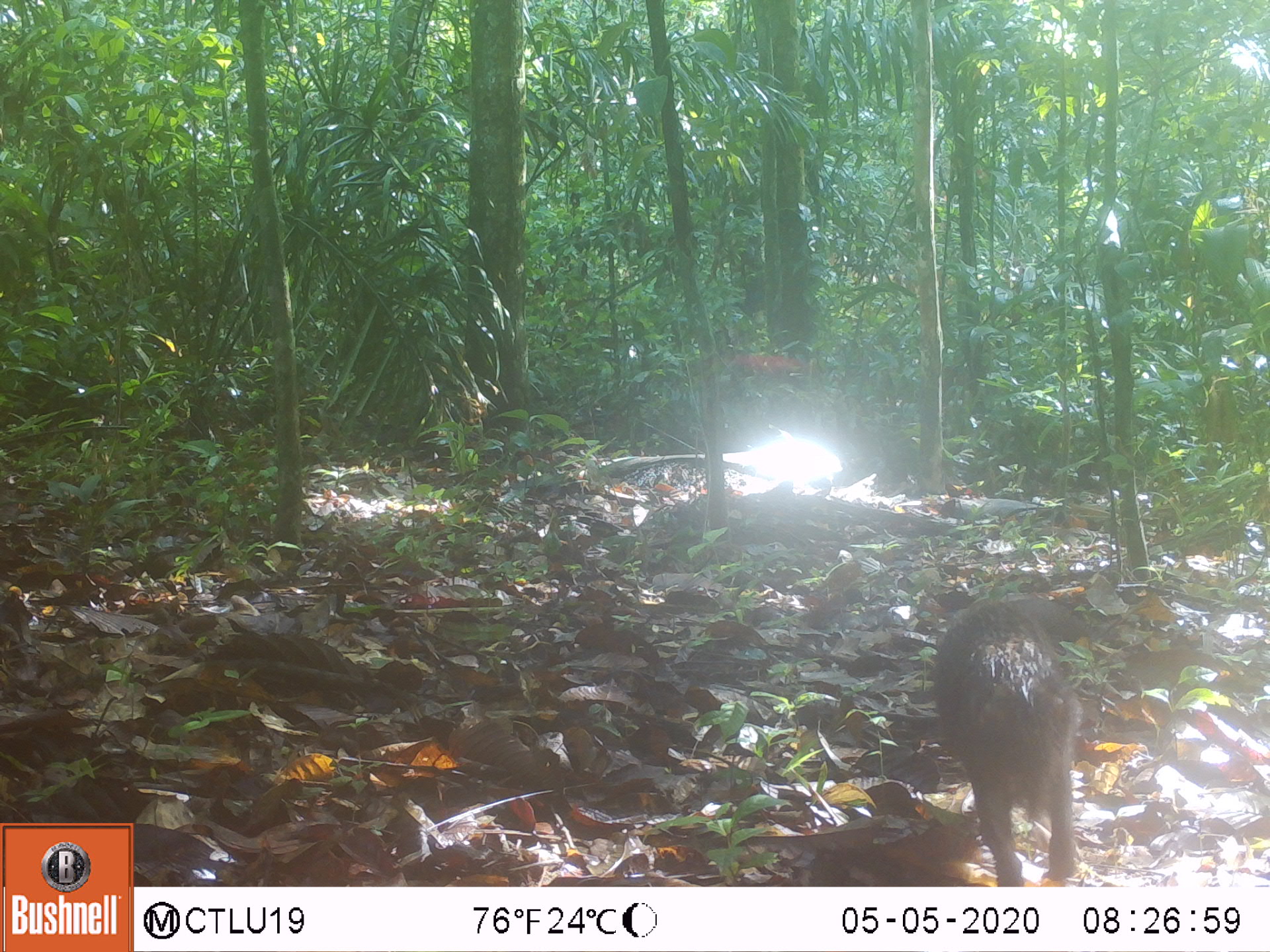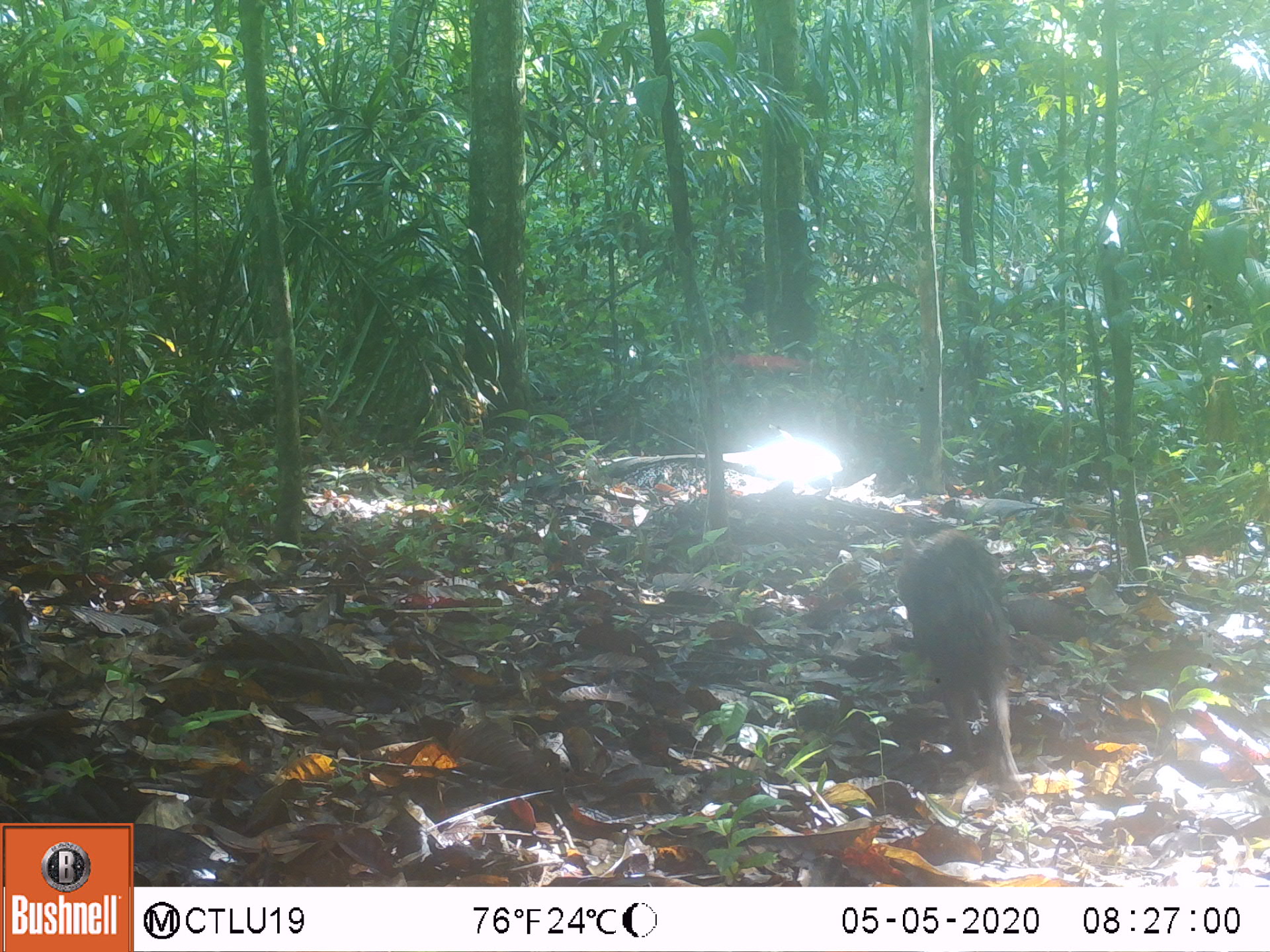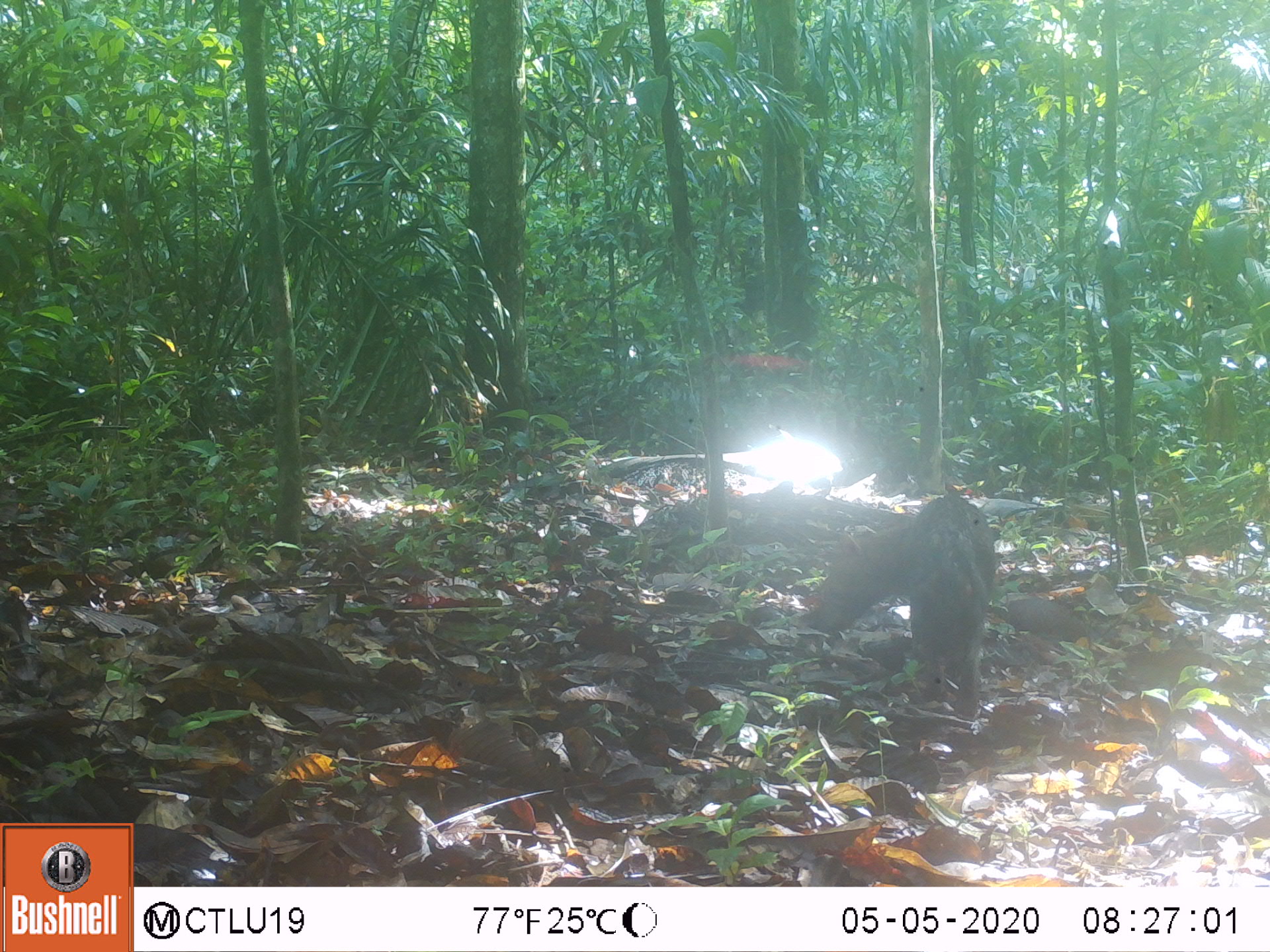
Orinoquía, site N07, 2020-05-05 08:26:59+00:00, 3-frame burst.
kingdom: Animalia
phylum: Chordata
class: Mammalia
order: Rodentia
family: Dasyproctidae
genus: Dasyprocta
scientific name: Dasyprocta fuliginosa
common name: black agouti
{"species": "black agouti (Dasyprocta fuliginosa)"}